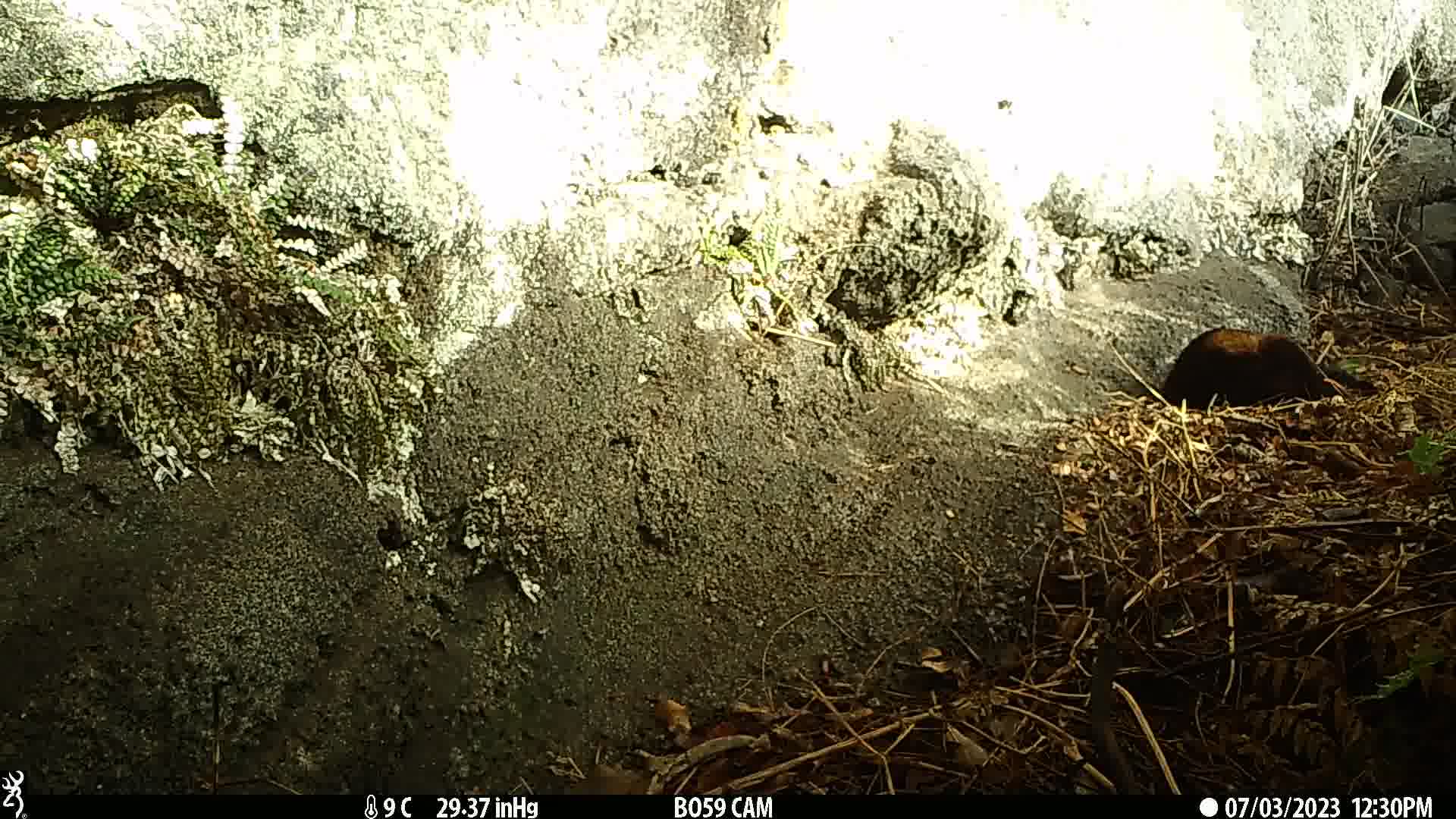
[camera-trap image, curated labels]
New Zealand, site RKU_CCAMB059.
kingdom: Animalia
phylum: Chordata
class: Mammalia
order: Carnivora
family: Felidae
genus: Felis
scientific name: Felis catus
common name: domestic cat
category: cat